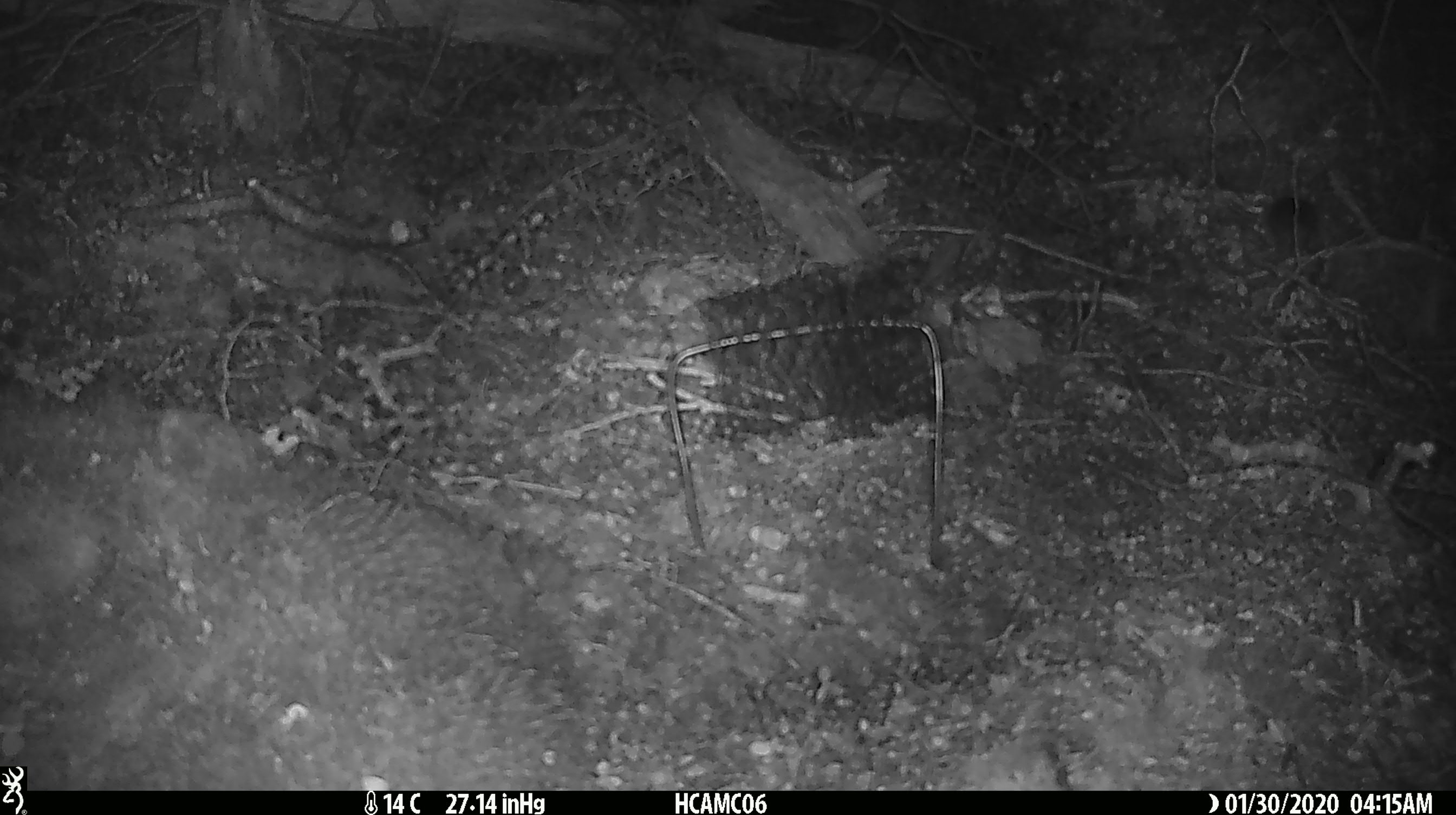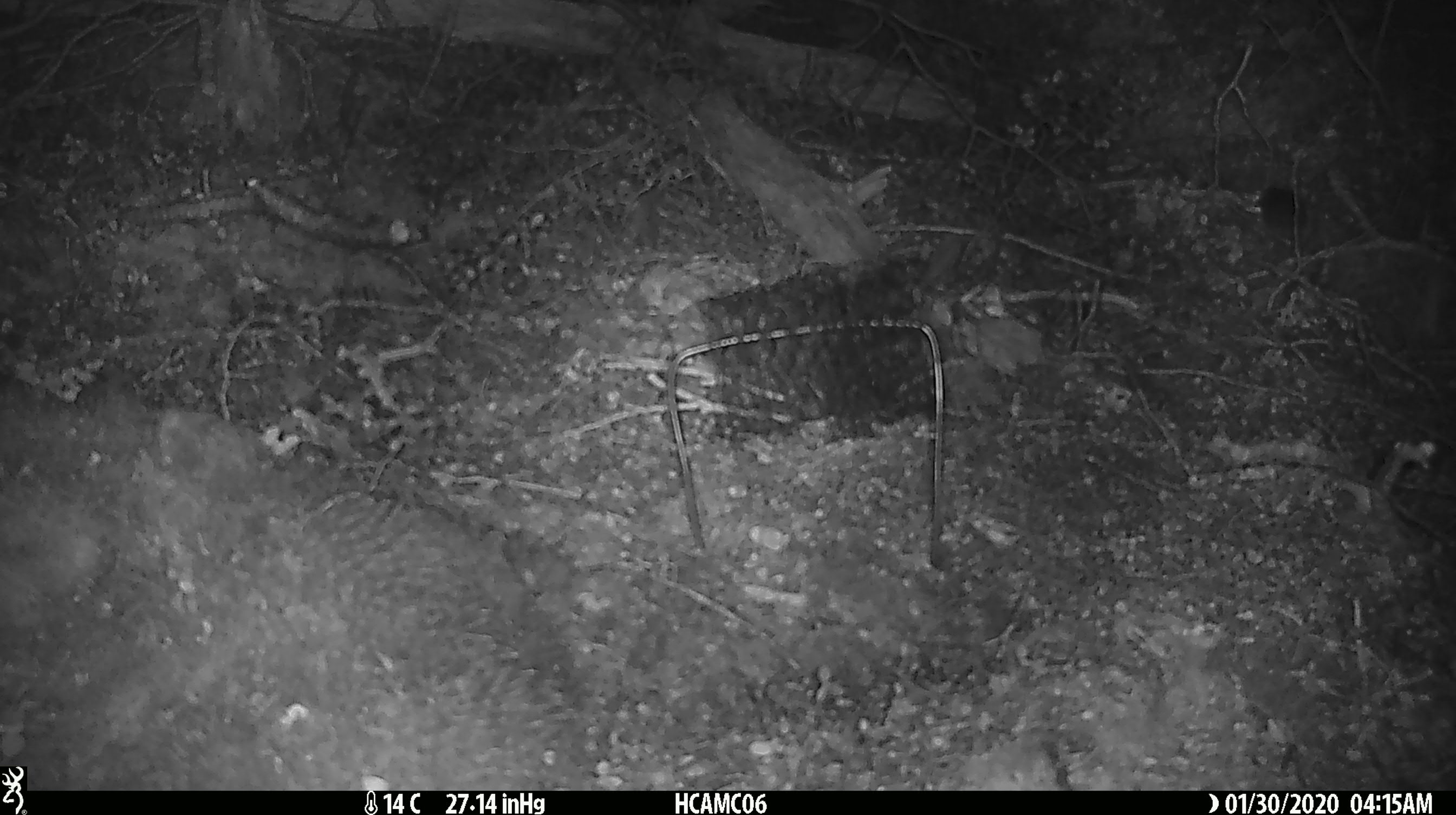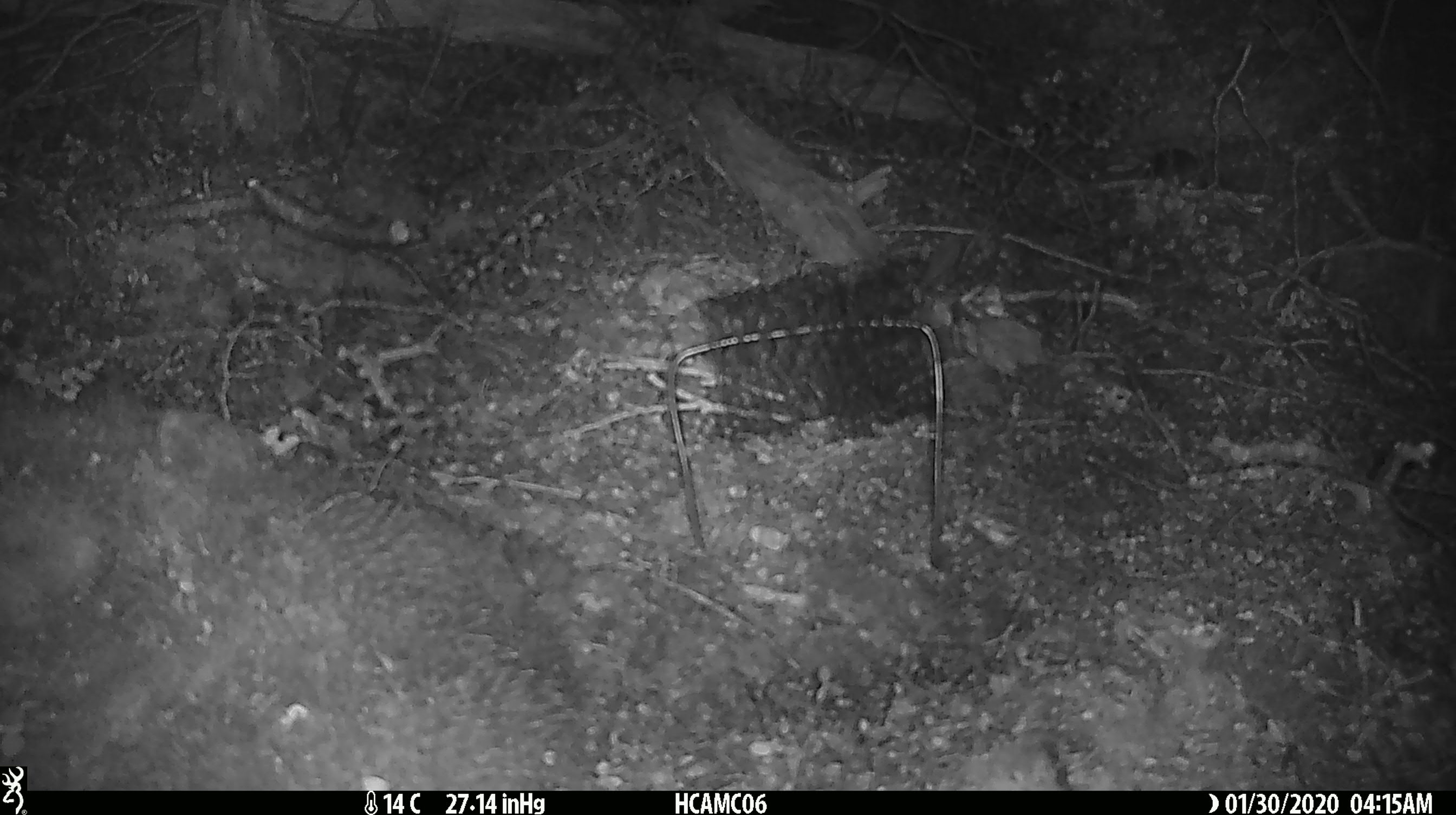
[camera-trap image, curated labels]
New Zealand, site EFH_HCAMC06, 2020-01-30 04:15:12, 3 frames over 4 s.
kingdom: Animalia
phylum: Chordata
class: Mammalia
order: Rodentia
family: Muridae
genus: Mus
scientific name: Mus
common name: mouse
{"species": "mouse (Mus)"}